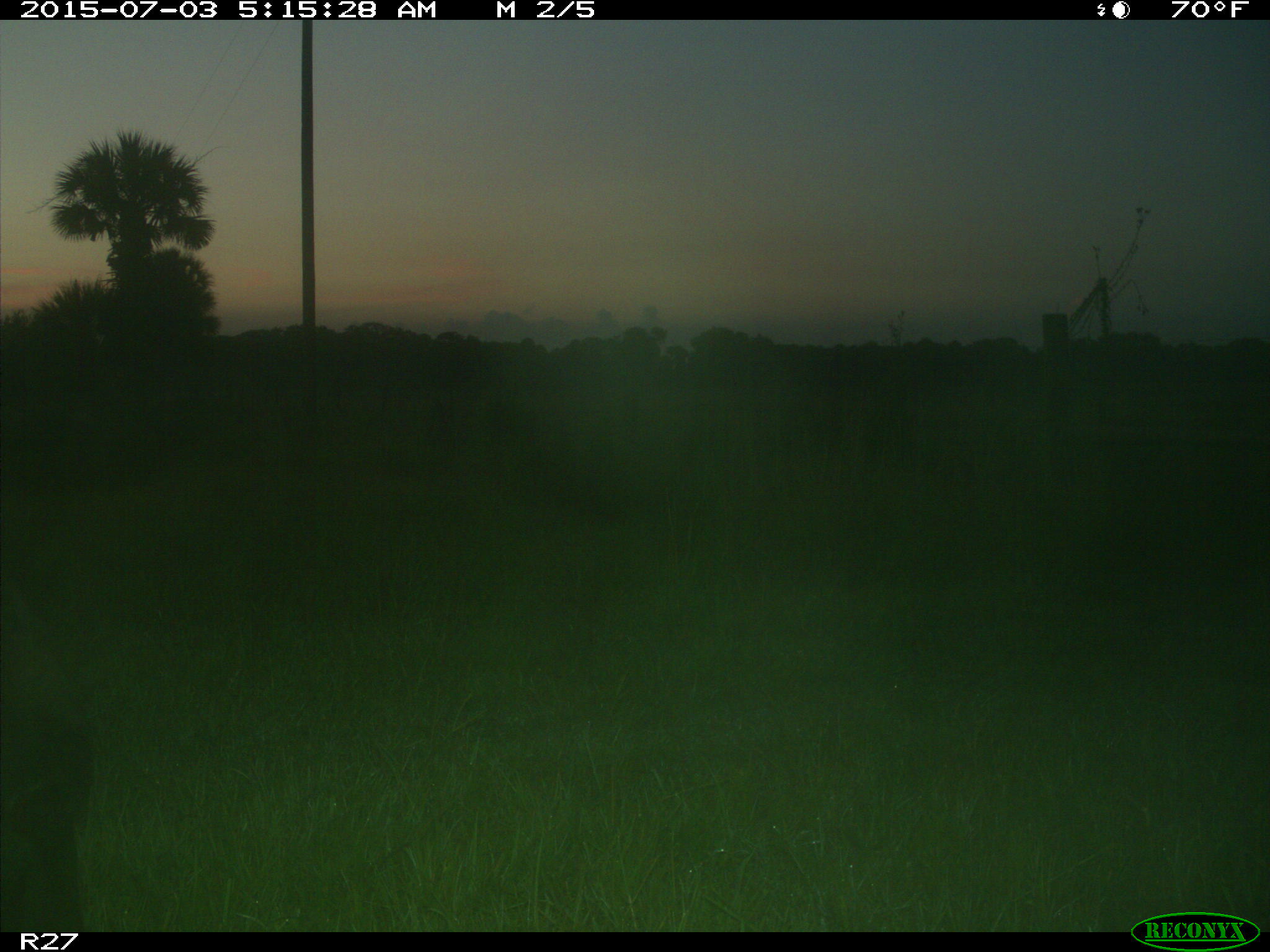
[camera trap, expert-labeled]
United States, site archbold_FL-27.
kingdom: Animalia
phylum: Chordata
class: Mammalia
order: Artiodactyla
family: Bovidae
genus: Bos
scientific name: Bos taurus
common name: domestic cow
Bos taurus (domestic cow).